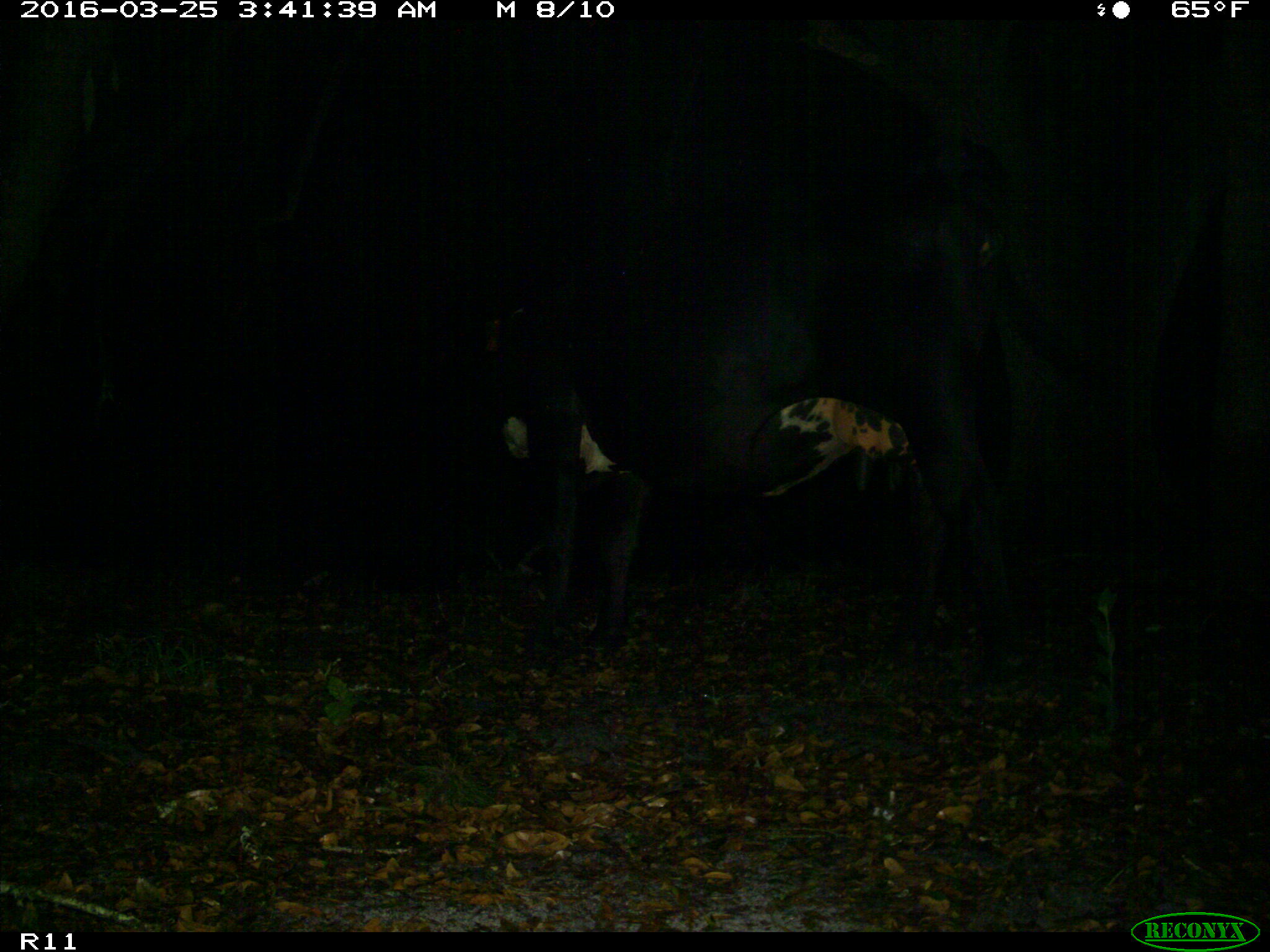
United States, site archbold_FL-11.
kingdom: Animalia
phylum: Chordata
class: Mammalia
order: Artiodactyla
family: Bovidae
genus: Bos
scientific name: Bos taurus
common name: domestic cow